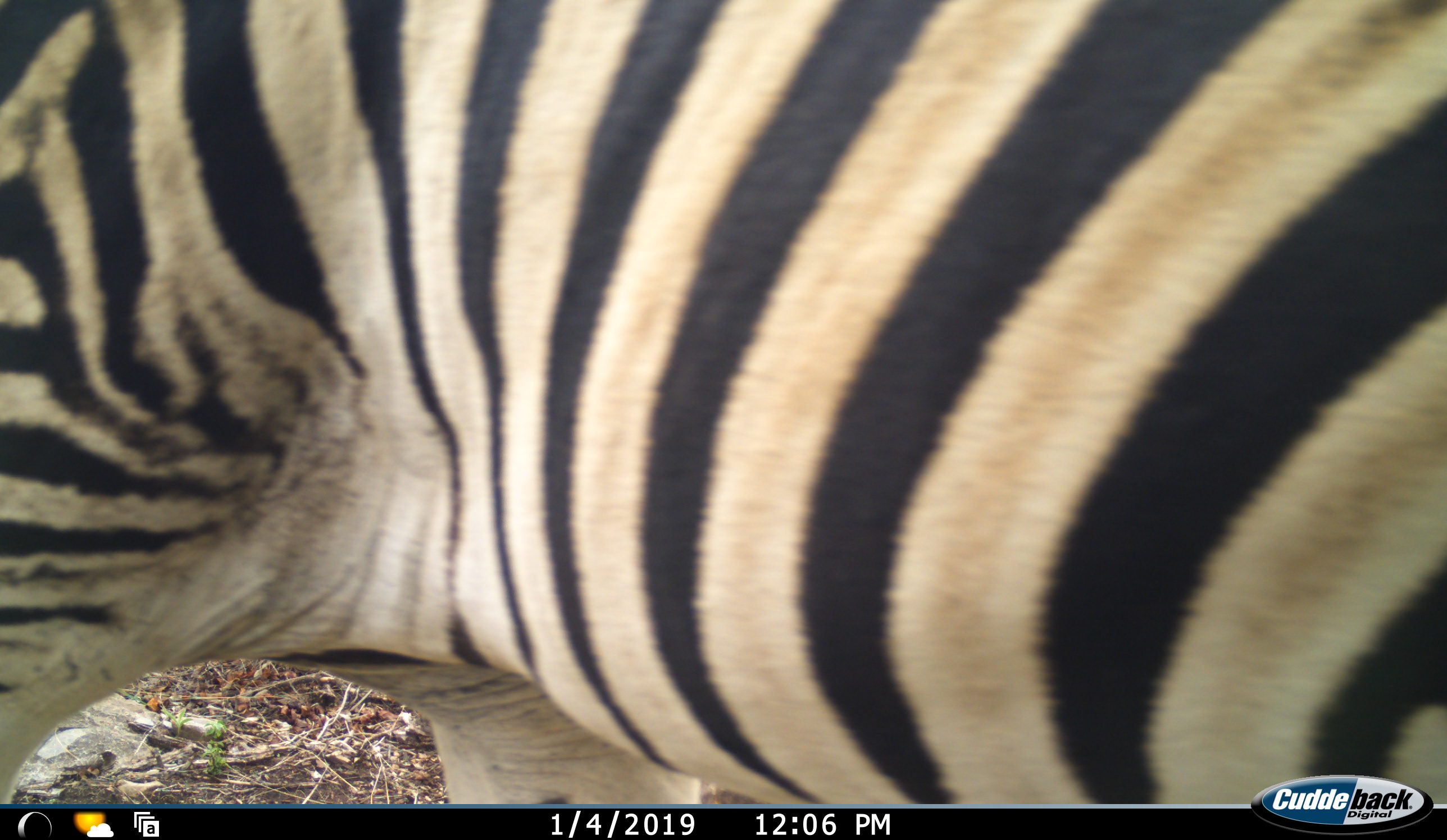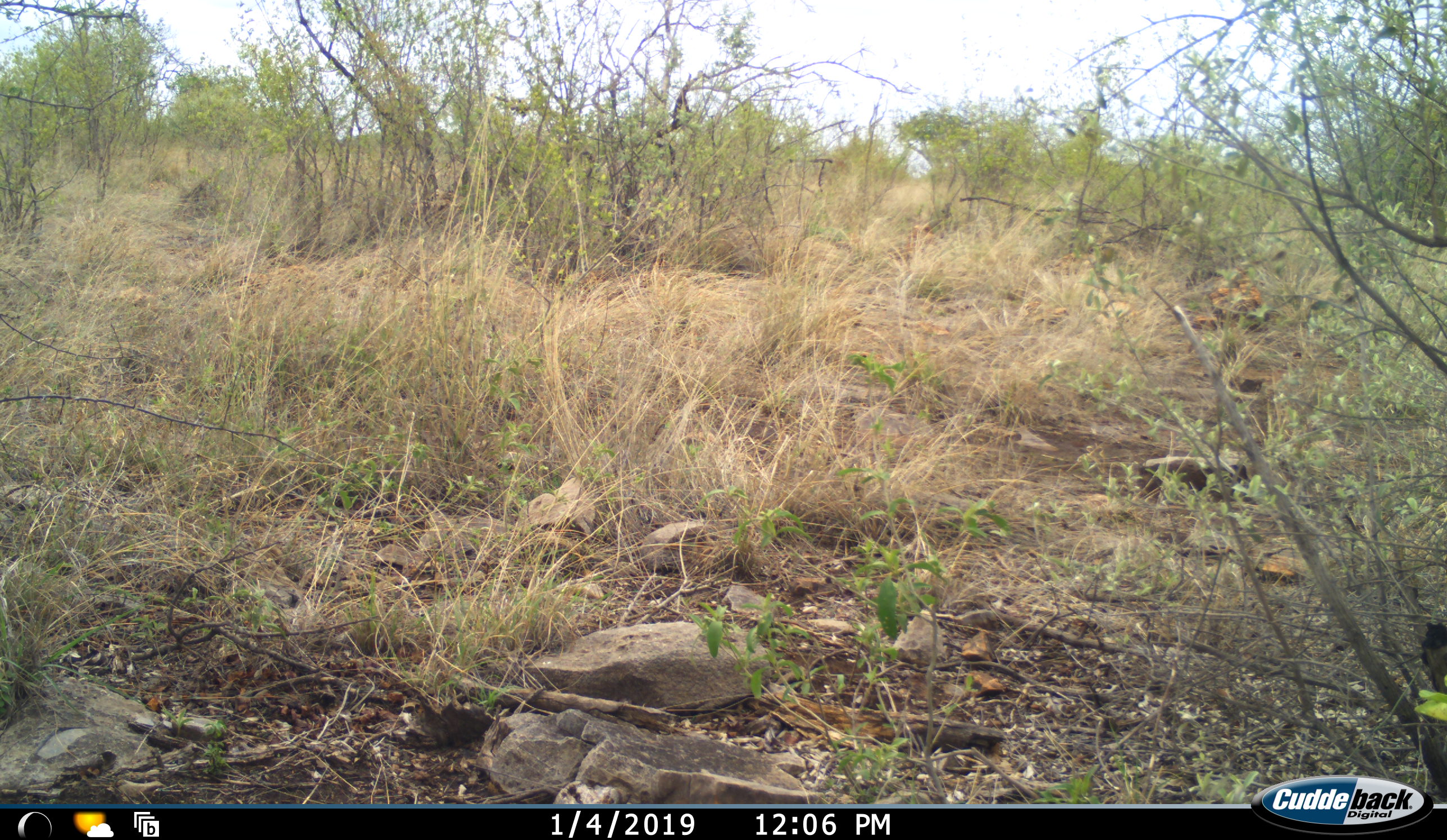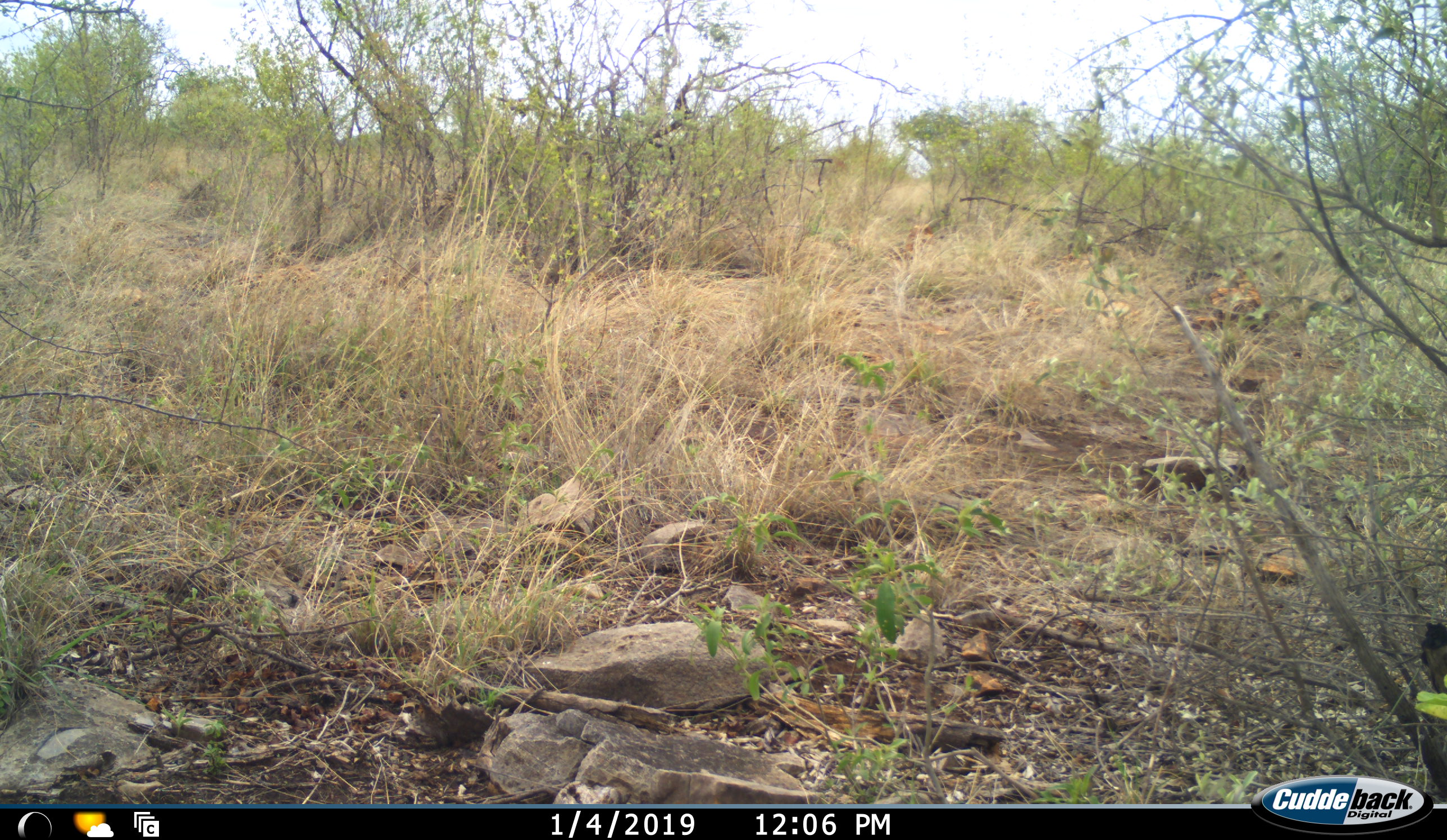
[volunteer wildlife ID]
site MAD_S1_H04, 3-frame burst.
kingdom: Animalia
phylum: Chordata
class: Mammalia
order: Perissodactyla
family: Equidae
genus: Equus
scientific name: Equus quagga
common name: plains zebra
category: zebraplains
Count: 1.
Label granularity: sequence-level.